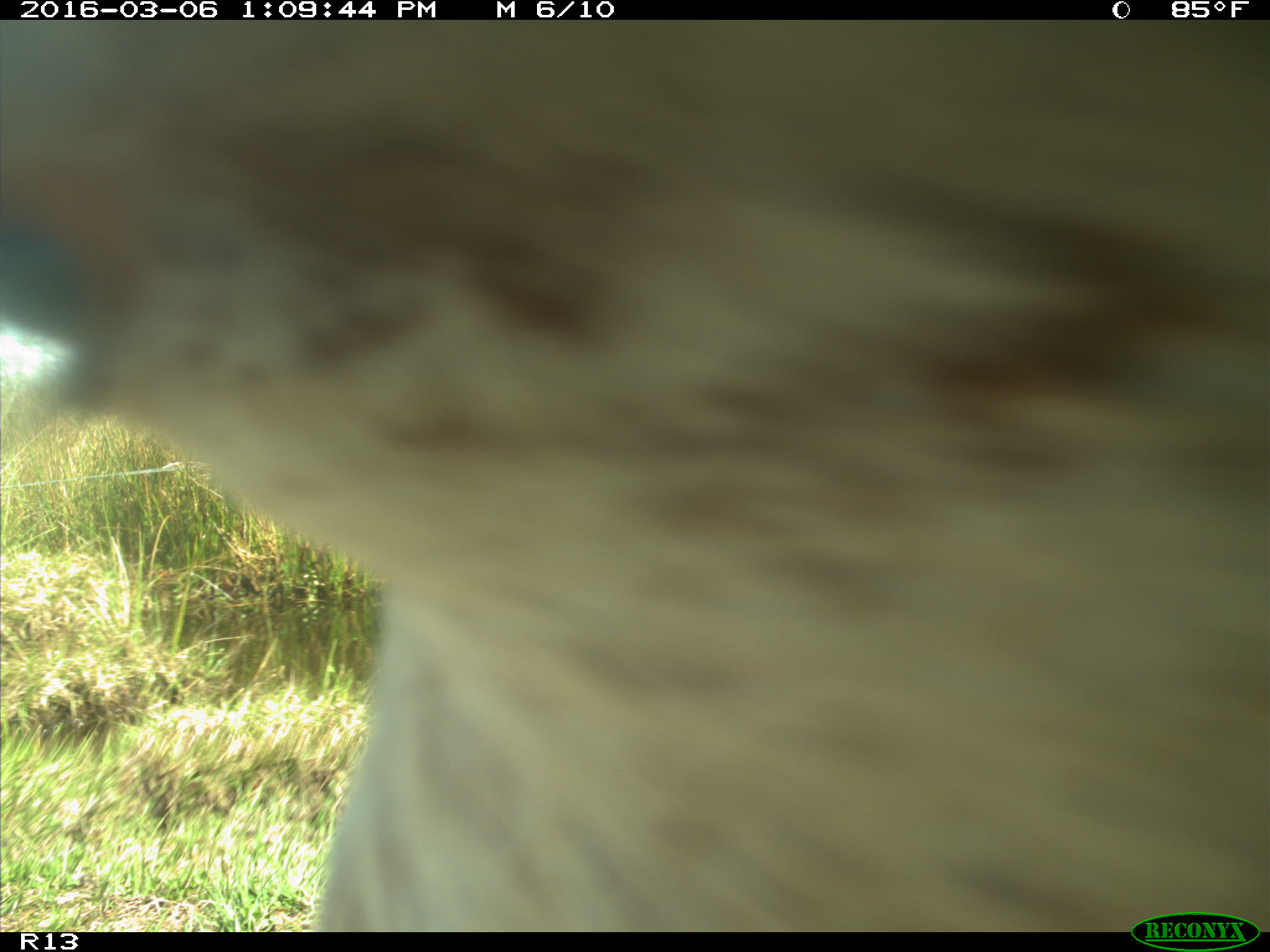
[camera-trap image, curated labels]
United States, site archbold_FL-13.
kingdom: Animalia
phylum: Chordata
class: Mammalia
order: Artiodactyla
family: Bovidae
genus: Bos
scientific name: Bos taurus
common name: domestic cow